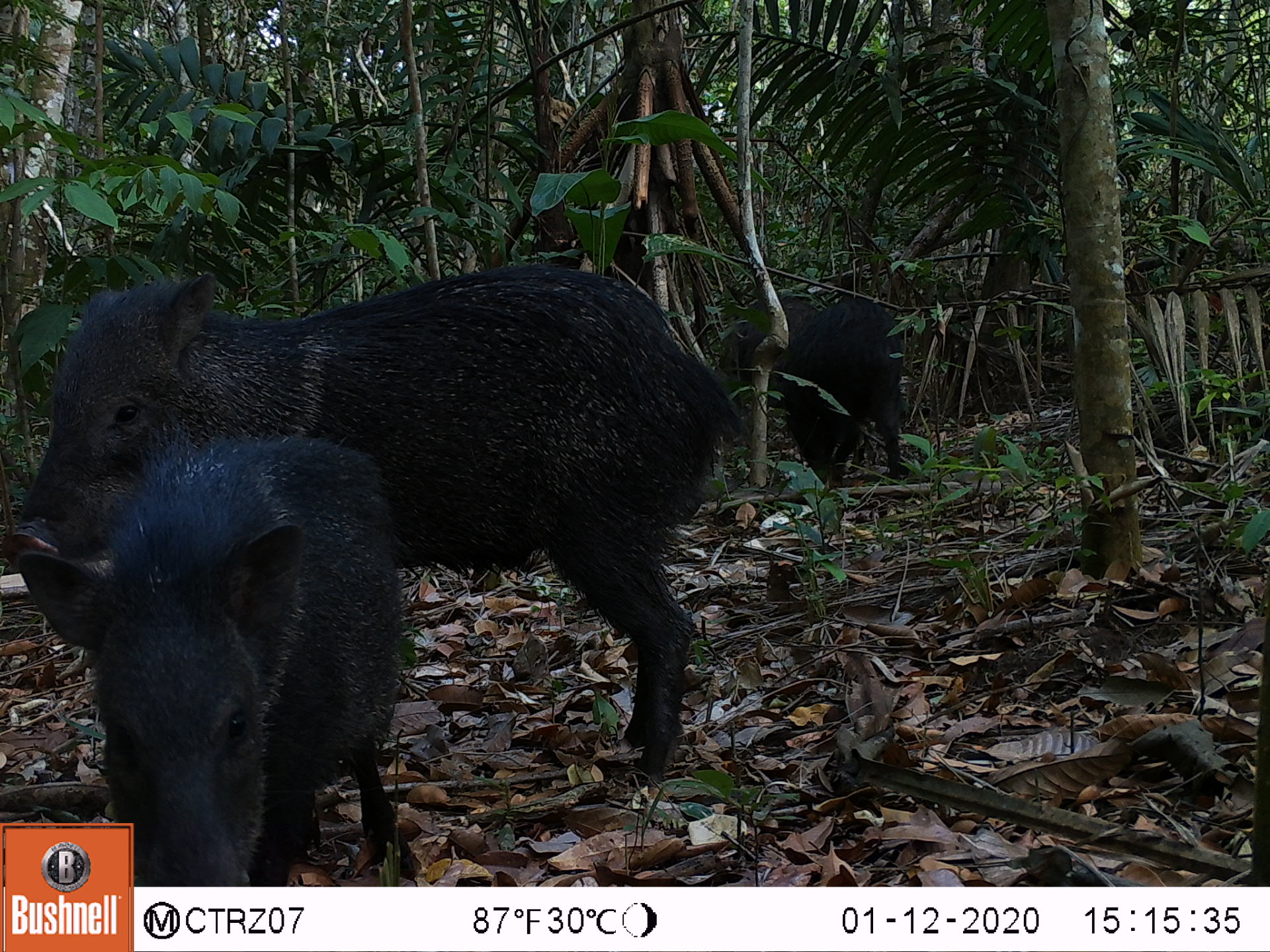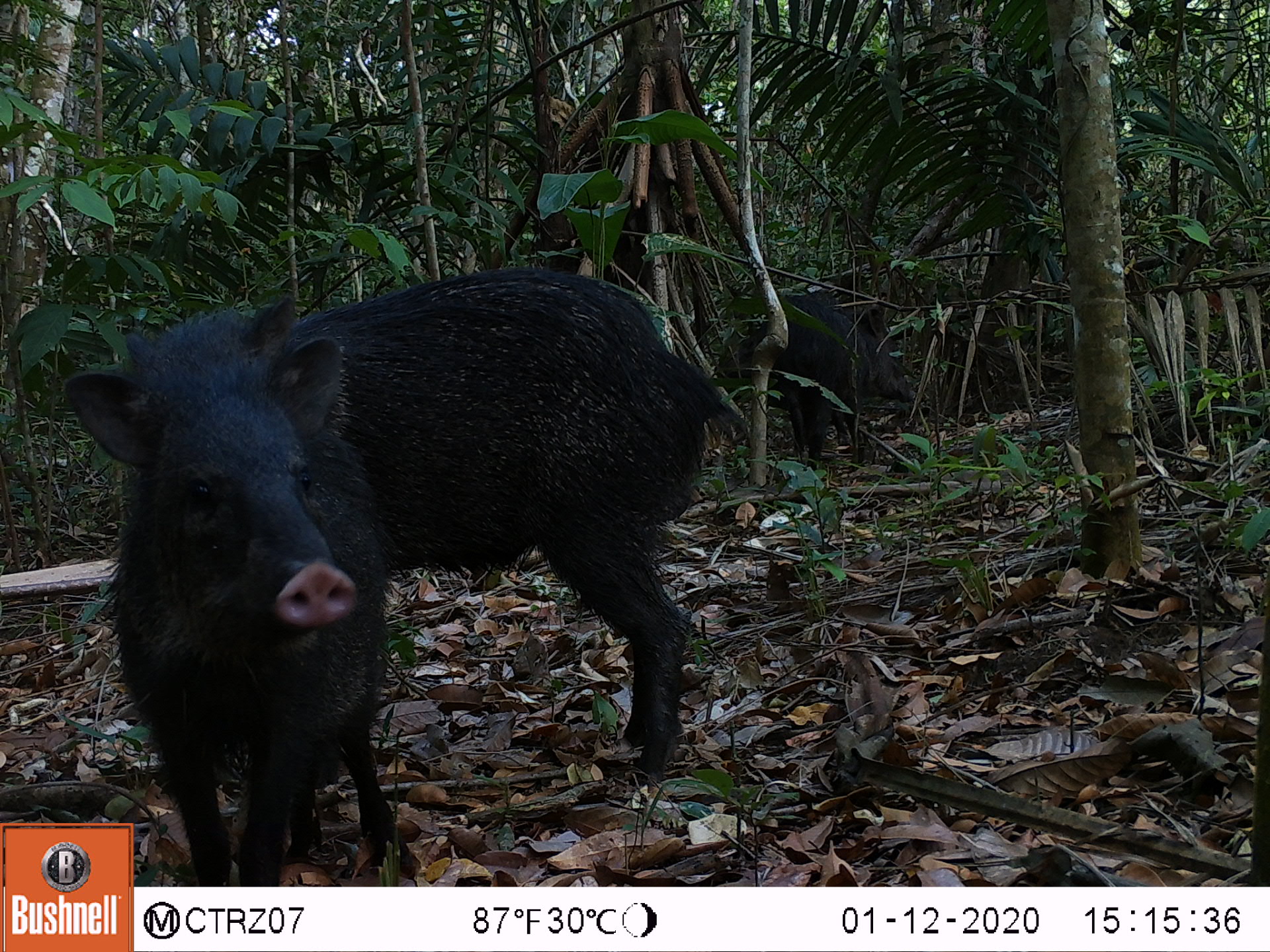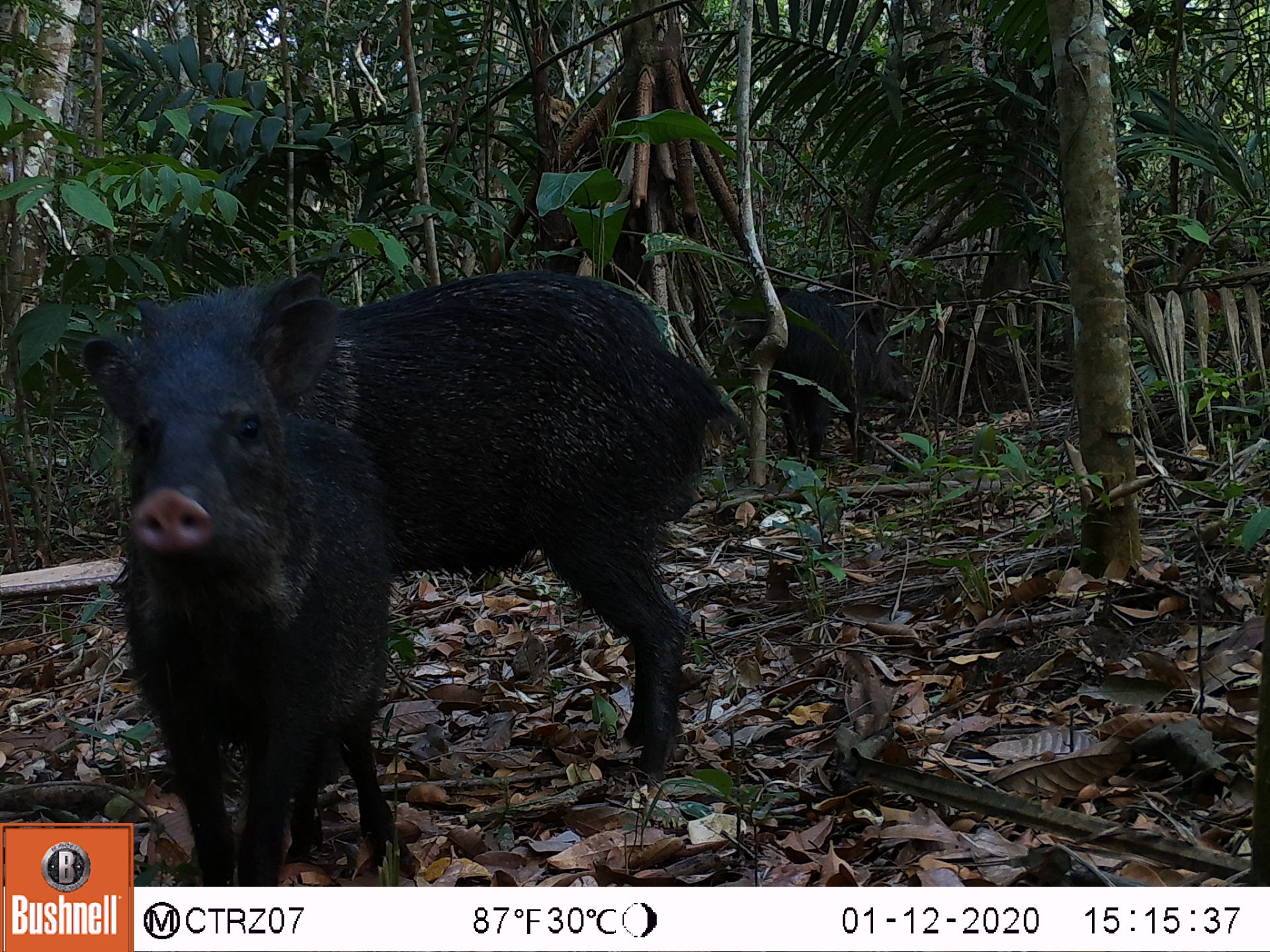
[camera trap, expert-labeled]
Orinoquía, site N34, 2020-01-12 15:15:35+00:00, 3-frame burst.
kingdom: Animalia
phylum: Chordata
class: Mammalia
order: Artiodactyla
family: Tayassuidae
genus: Pecari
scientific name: Pecari tajacu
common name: collared peccary